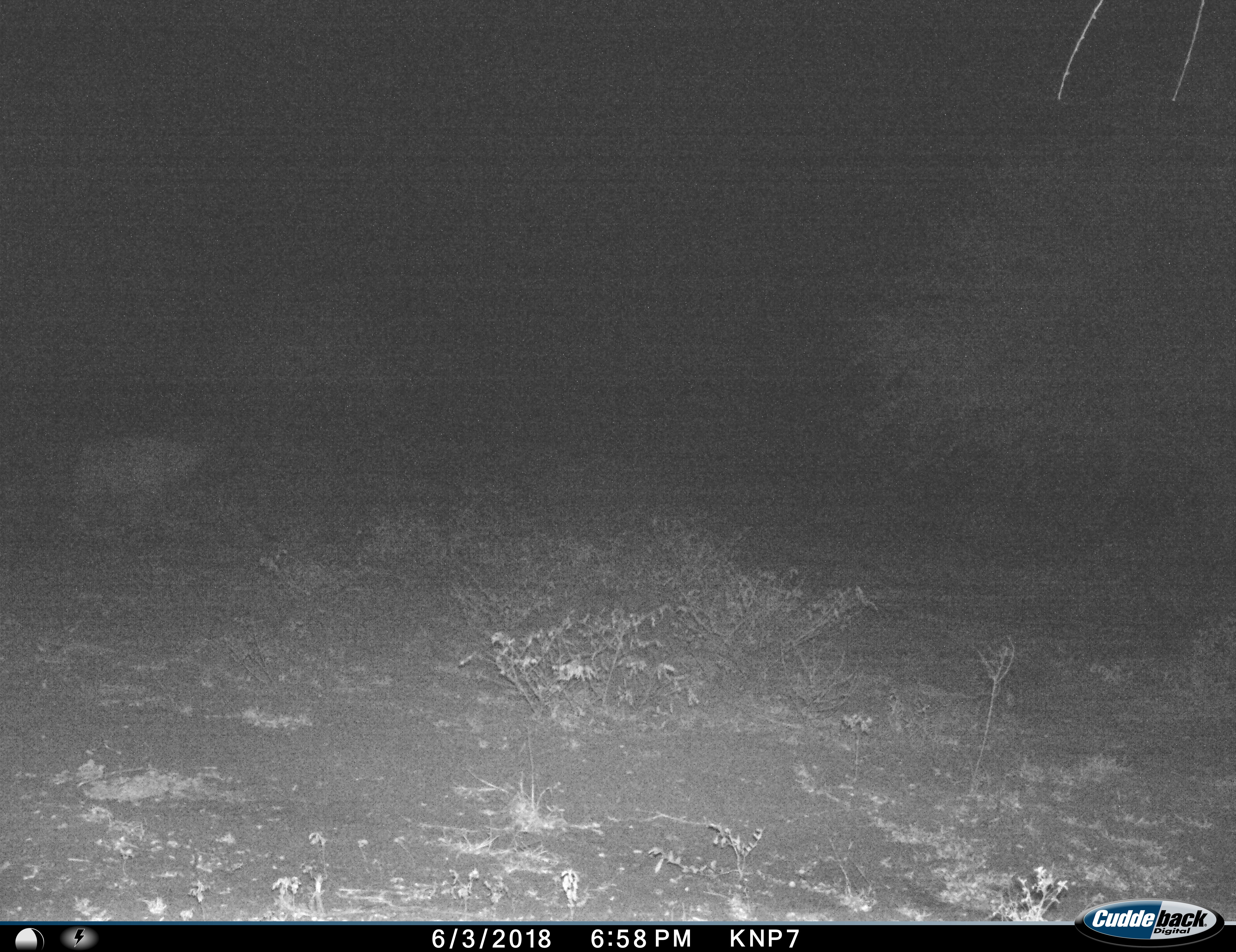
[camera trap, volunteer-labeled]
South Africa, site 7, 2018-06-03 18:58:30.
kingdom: Animalia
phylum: Chordata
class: Mammalia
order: Carnivora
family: Hyaenidae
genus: Crocuta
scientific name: Crocuta crocuta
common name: spotted hyena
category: hyenaspotted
Hyenaspotted (spotted hyena) (Crocuta crocuta), count 1. Behavior (volunteer vote fractions): standing 0%, resting 0%, moving 100%, interacting 0%. Young present (vote fraction): 0%. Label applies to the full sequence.